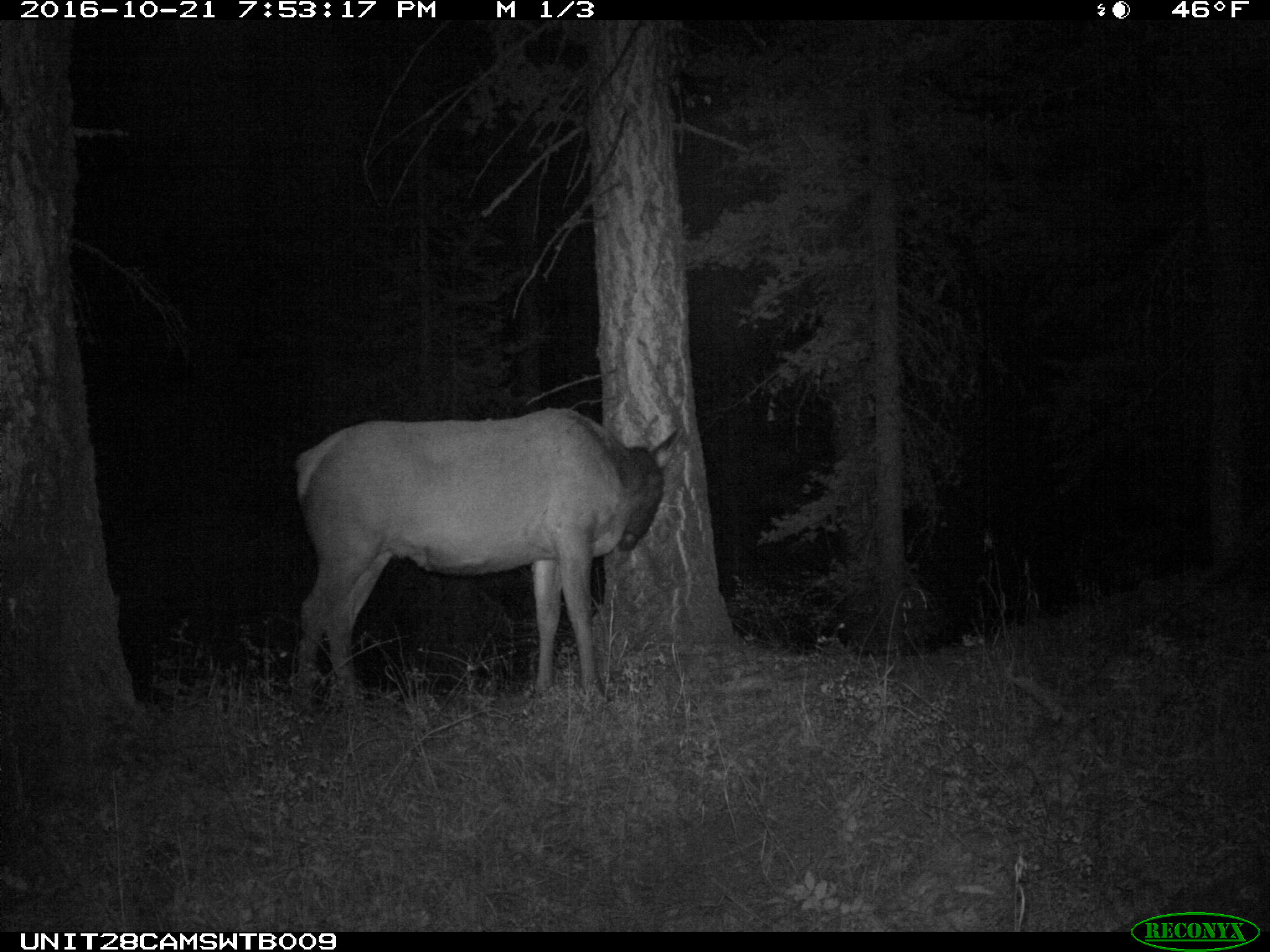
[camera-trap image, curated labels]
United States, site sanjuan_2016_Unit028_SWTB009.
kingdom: Animalia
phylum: Chordata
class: Mammalia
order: Artiodactyla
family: Cervidae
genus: Cervus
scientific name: Cervus elaphus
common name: red deer